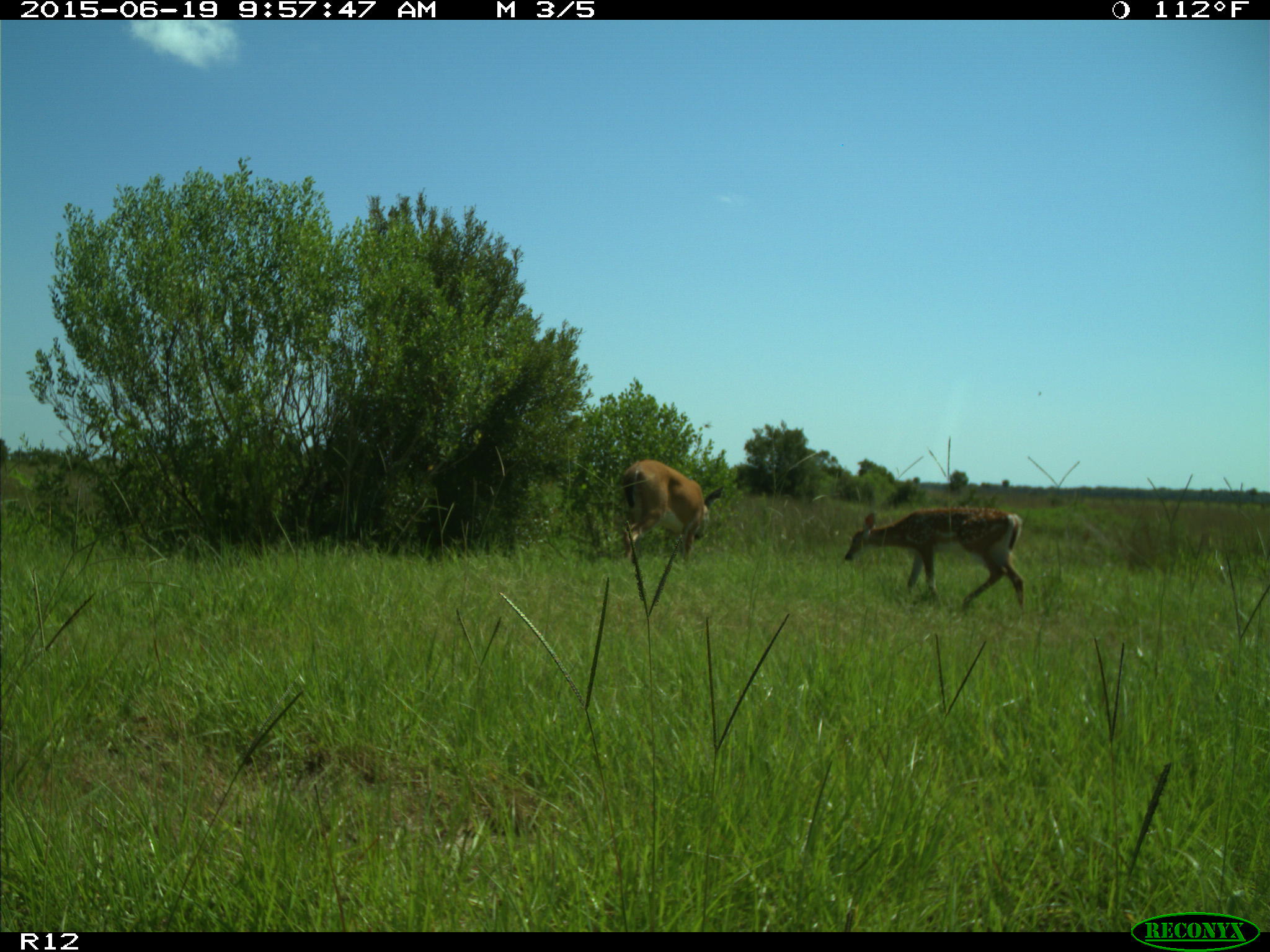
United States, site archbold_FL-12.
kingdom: Animalia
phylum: Chordata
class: Mammalia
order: Artiodactyla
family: Cervidae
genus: Odocoileus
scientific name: Odocoileus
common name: deer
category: unidentified deer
Unidentified deer (deer) (Odocoileus).